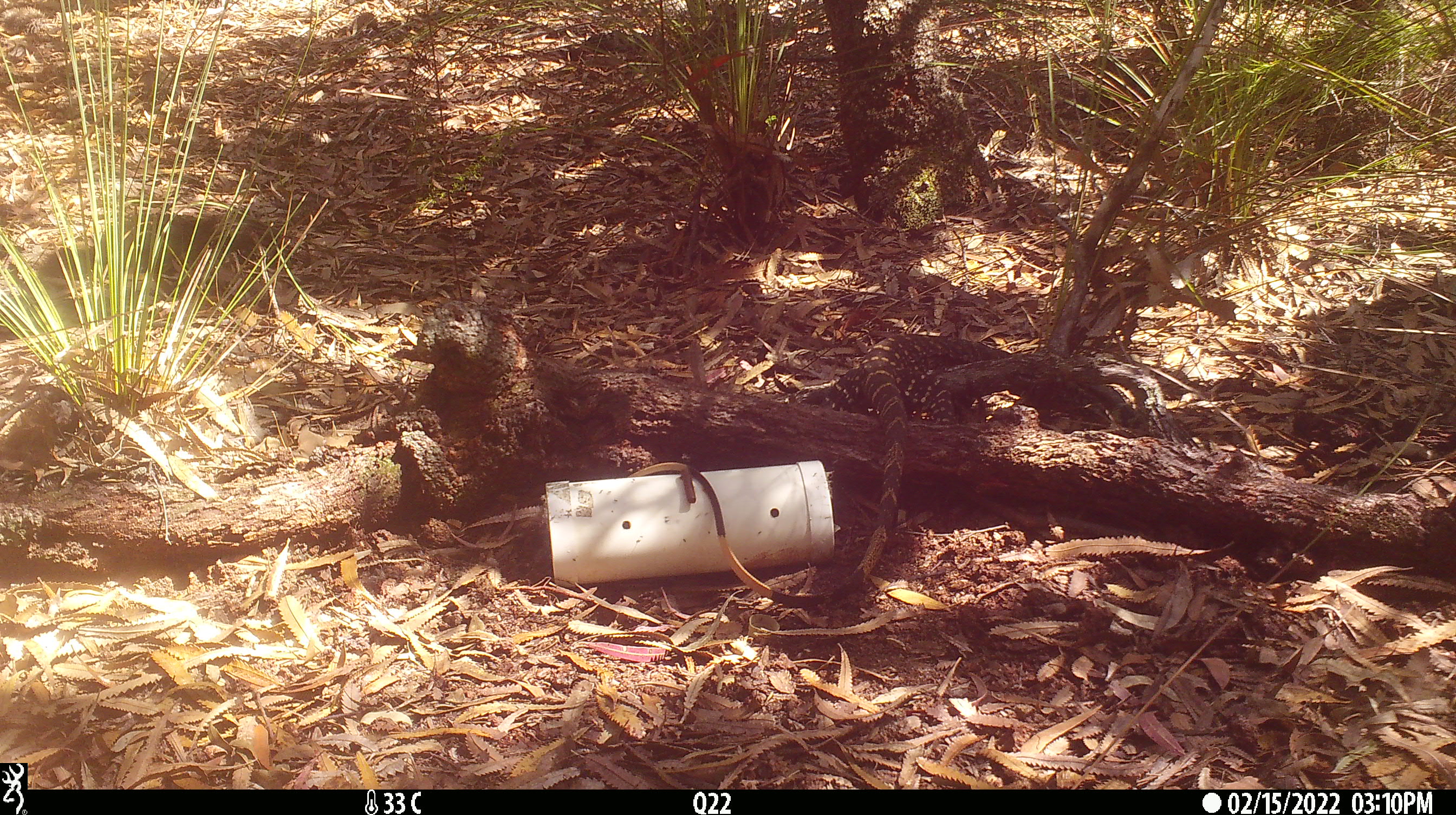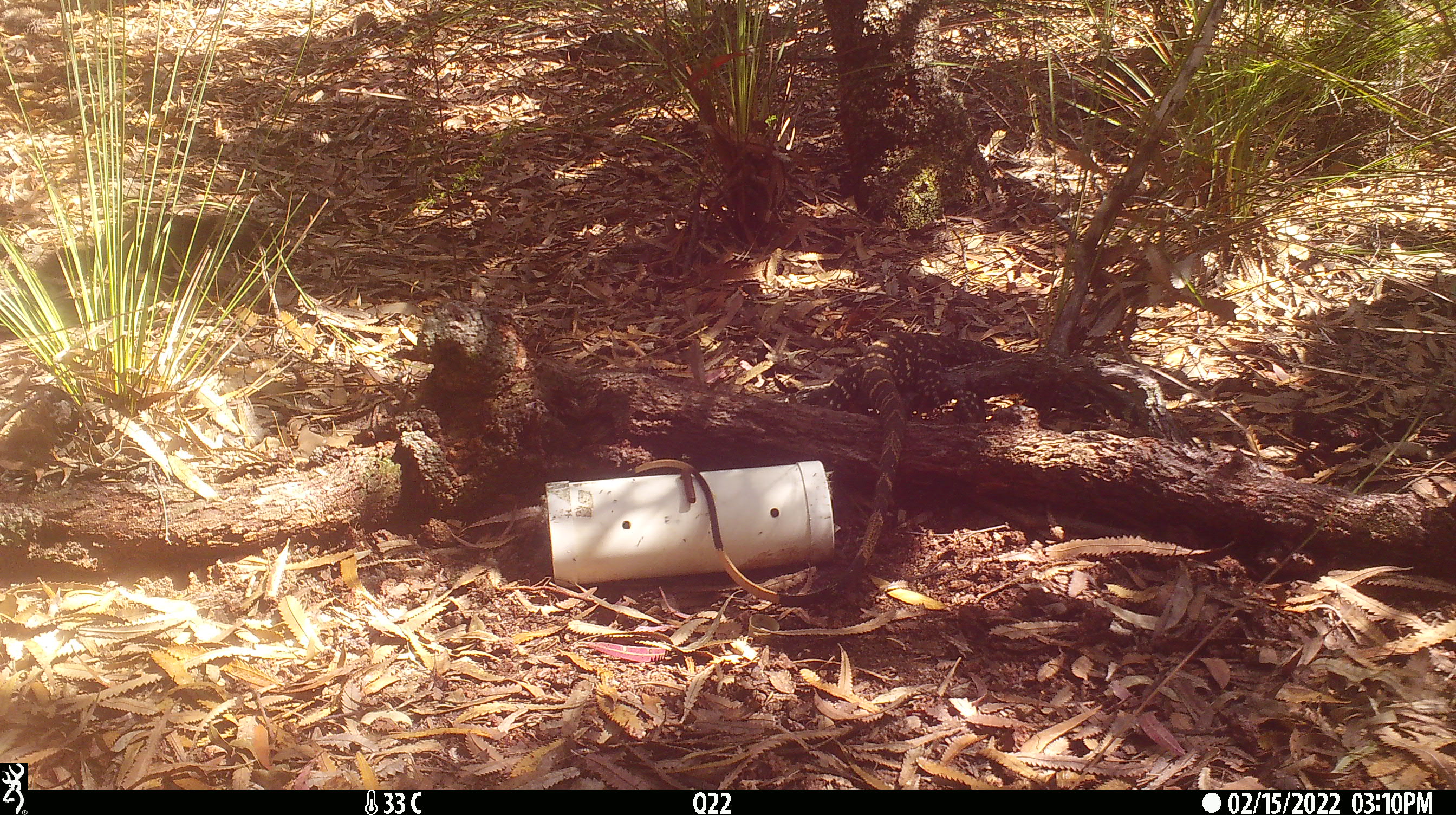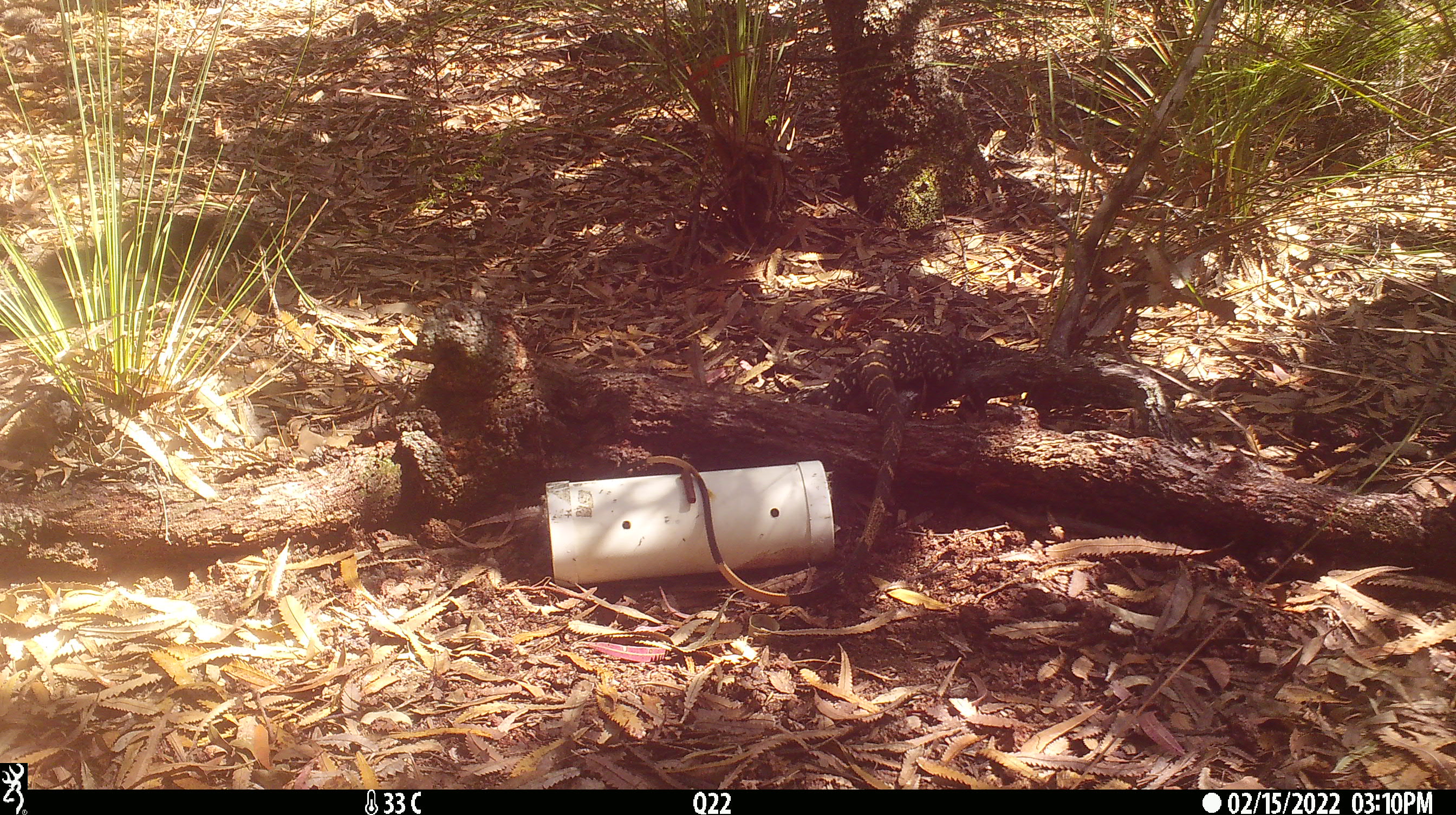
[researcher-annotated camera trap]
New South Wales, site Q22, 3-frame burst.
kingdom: Animalia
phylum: Chordata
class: Reptilia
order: Squamata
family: Varanidae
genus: Varanus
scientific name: Varanus varius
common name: lace monitor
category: goanna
Goanna (lace monitor) (Varanus varius).